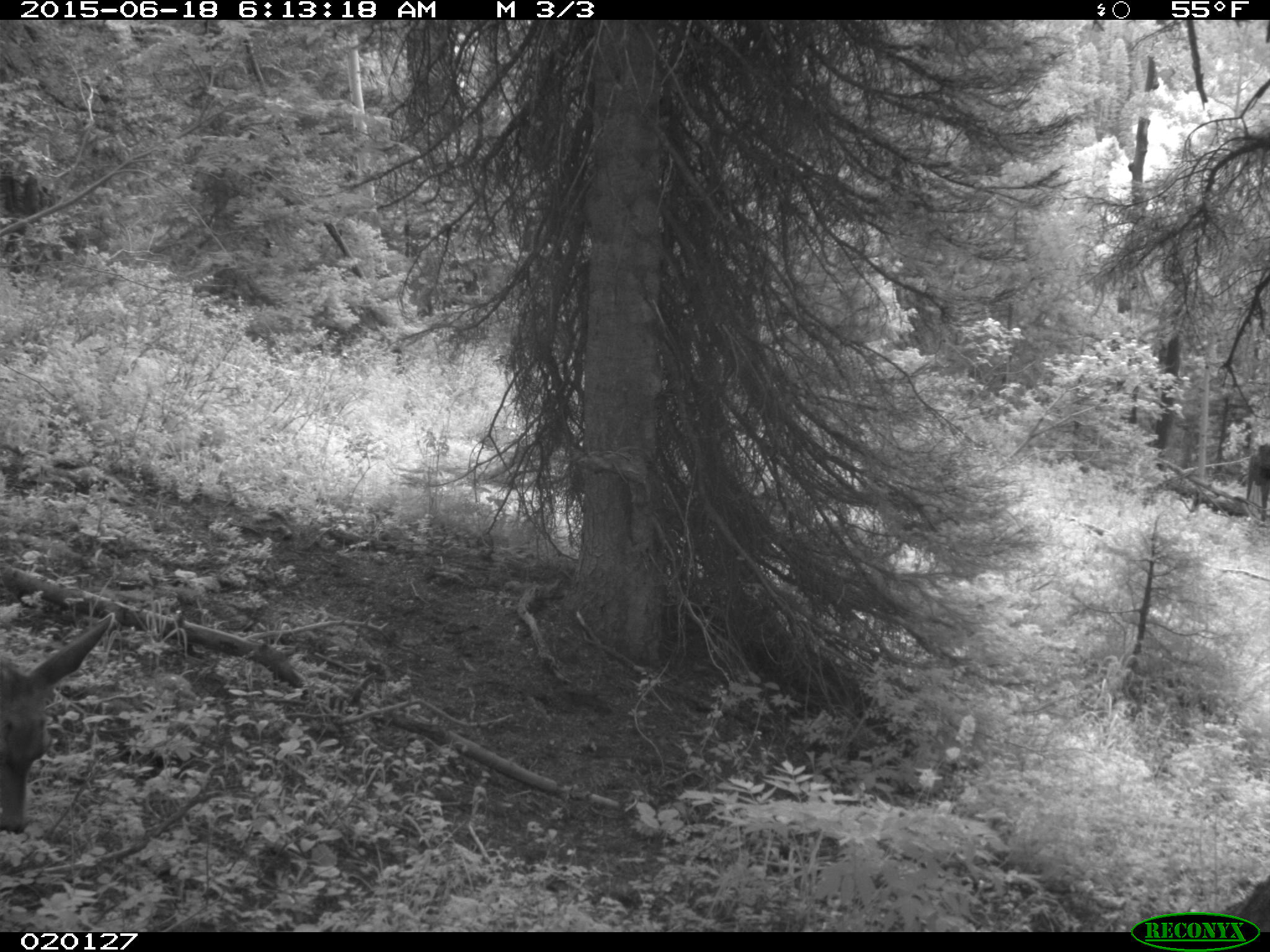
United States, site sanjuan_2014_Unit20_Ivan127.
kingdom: Animalia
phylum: Chordata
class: Mammalia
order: Artiodactyla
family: Cervidae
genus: Odocoileus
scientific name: Odocoileus hemionus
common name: mule deer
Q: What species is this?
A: Odocoileus hemionus (mule deer).